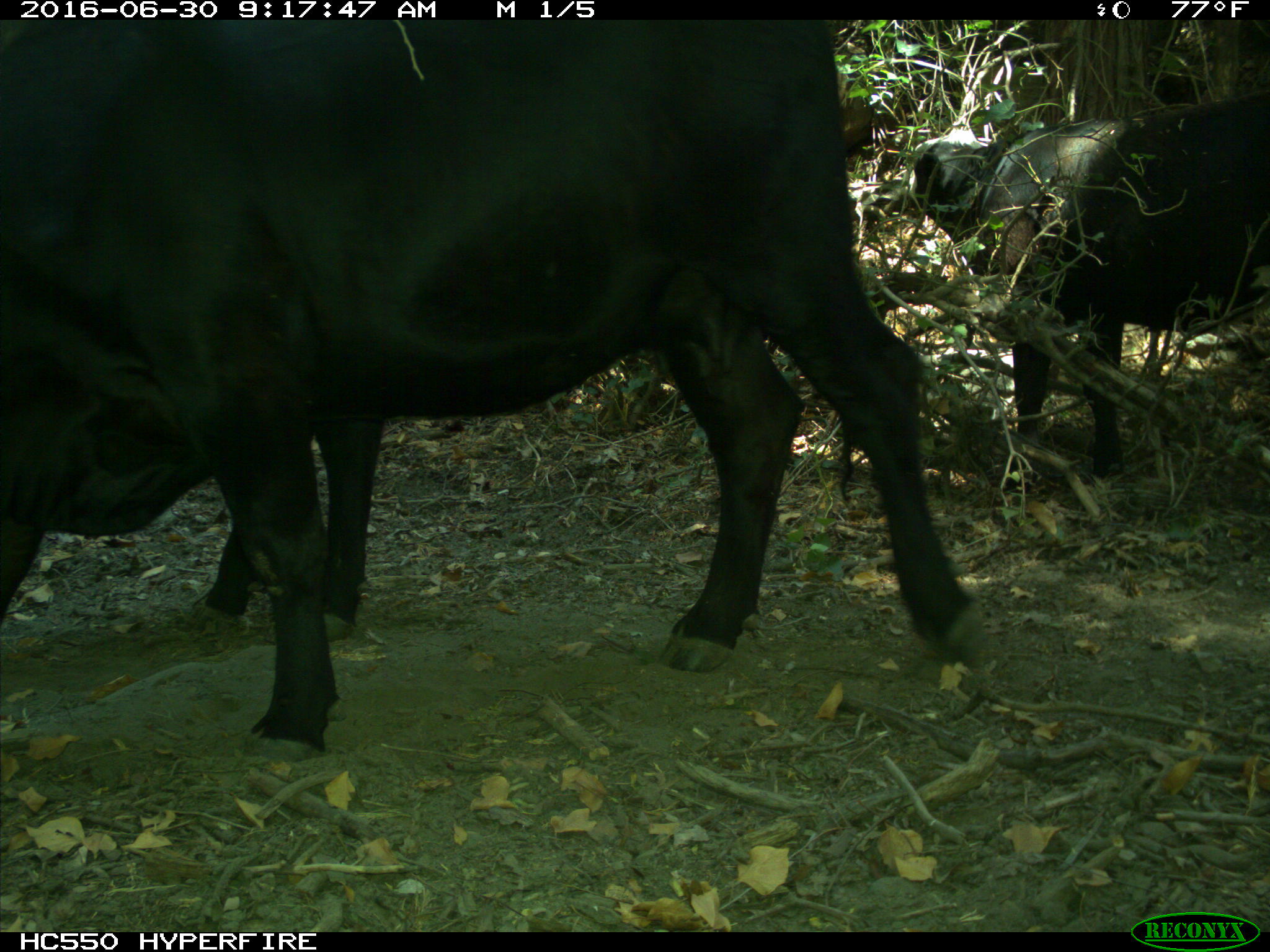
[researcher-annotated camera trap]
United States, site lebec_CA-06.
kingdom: Animalia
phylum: Chordata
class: Mammalia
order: Artiodactyla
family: Bovidae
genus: Bos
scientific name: Bos taurus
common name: domestic cow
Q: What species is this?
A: Bos taurus (domestic cow).